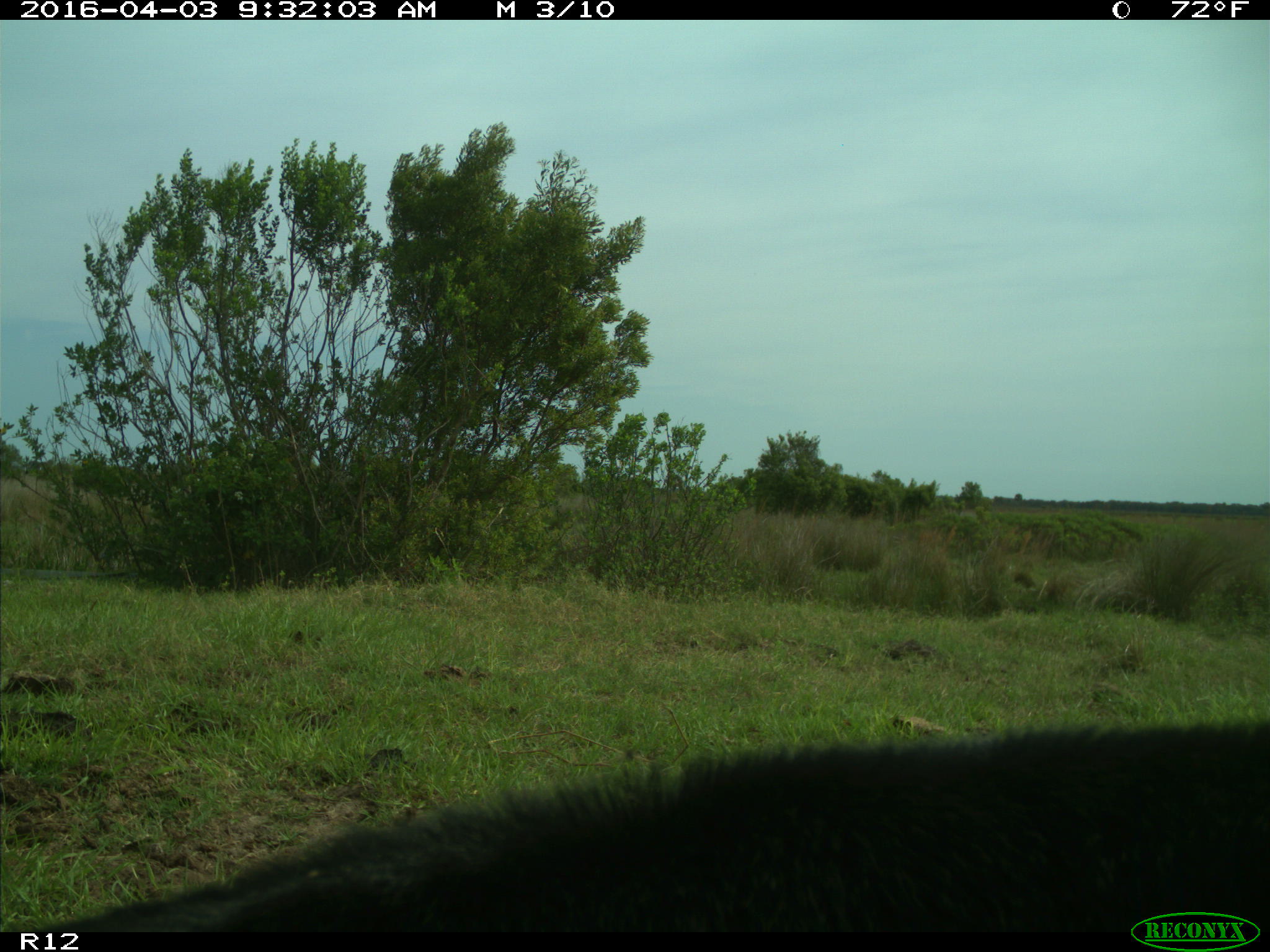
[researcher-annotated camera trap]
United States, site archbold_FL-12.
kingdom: Animalia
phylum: Chordata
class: Mammalia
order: Artiodactyla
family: Bovidae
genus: Bos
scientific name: Bos taurus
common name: domestic cow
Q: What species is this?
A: Bos taurus (domestic cow).